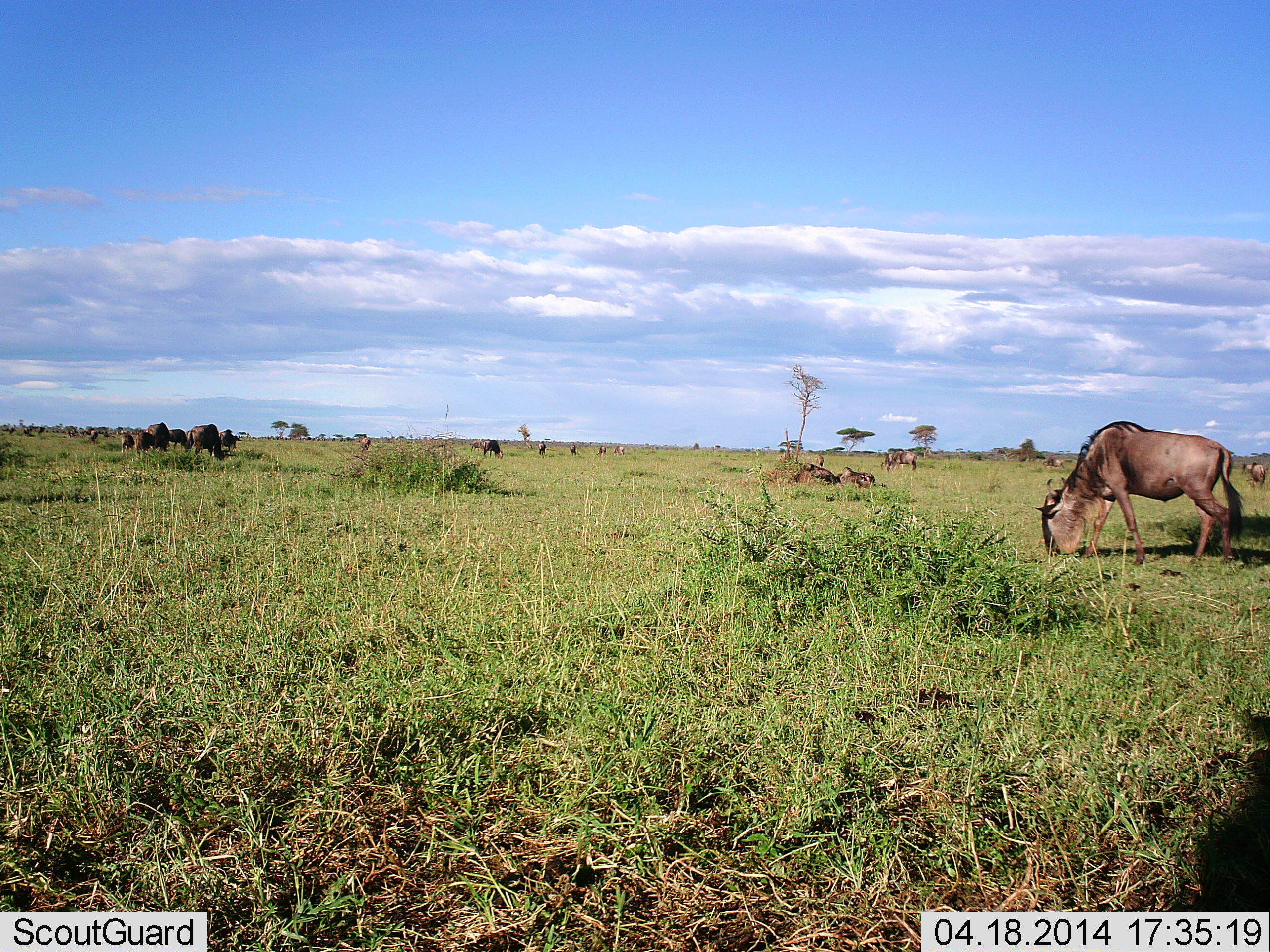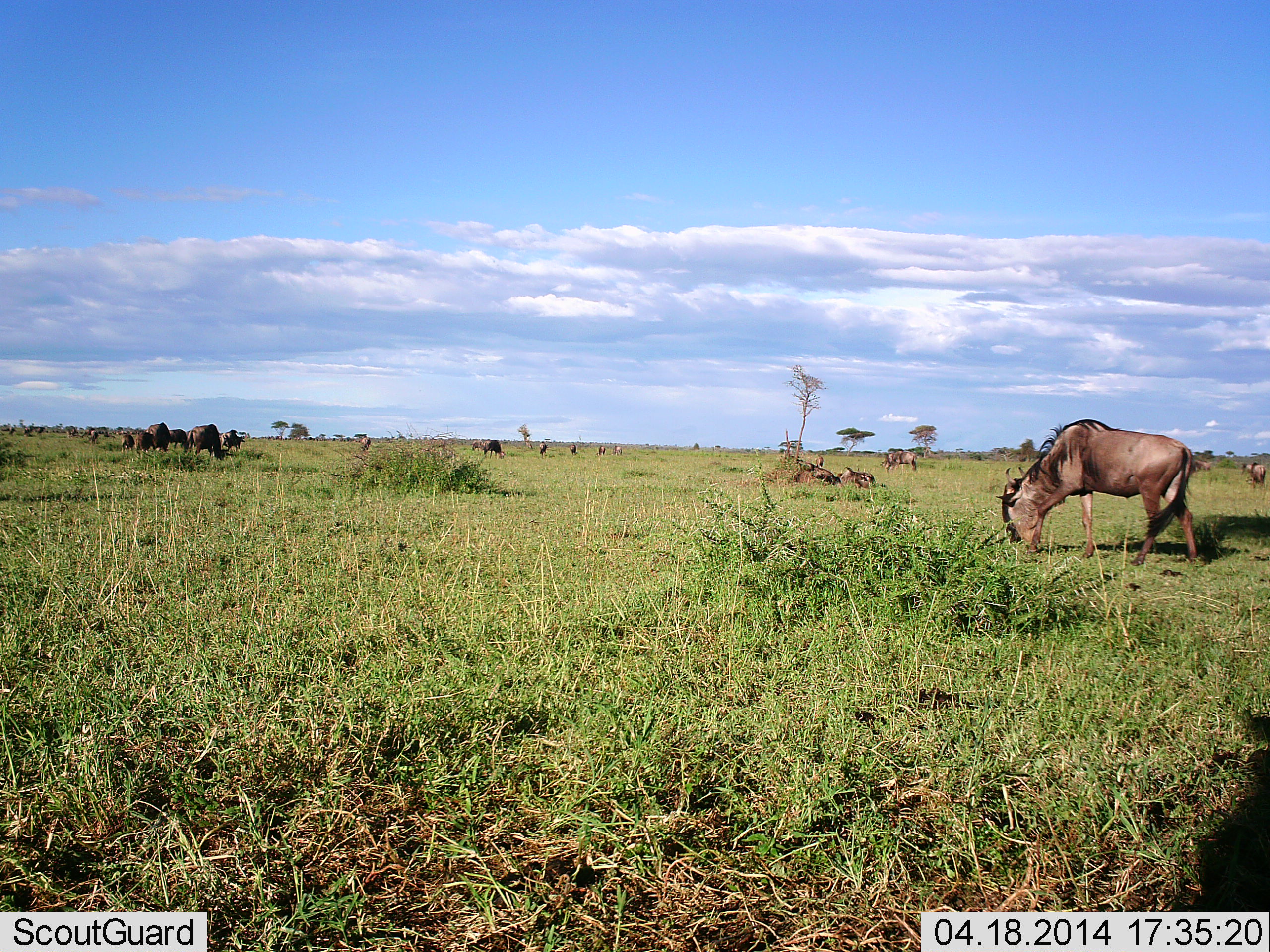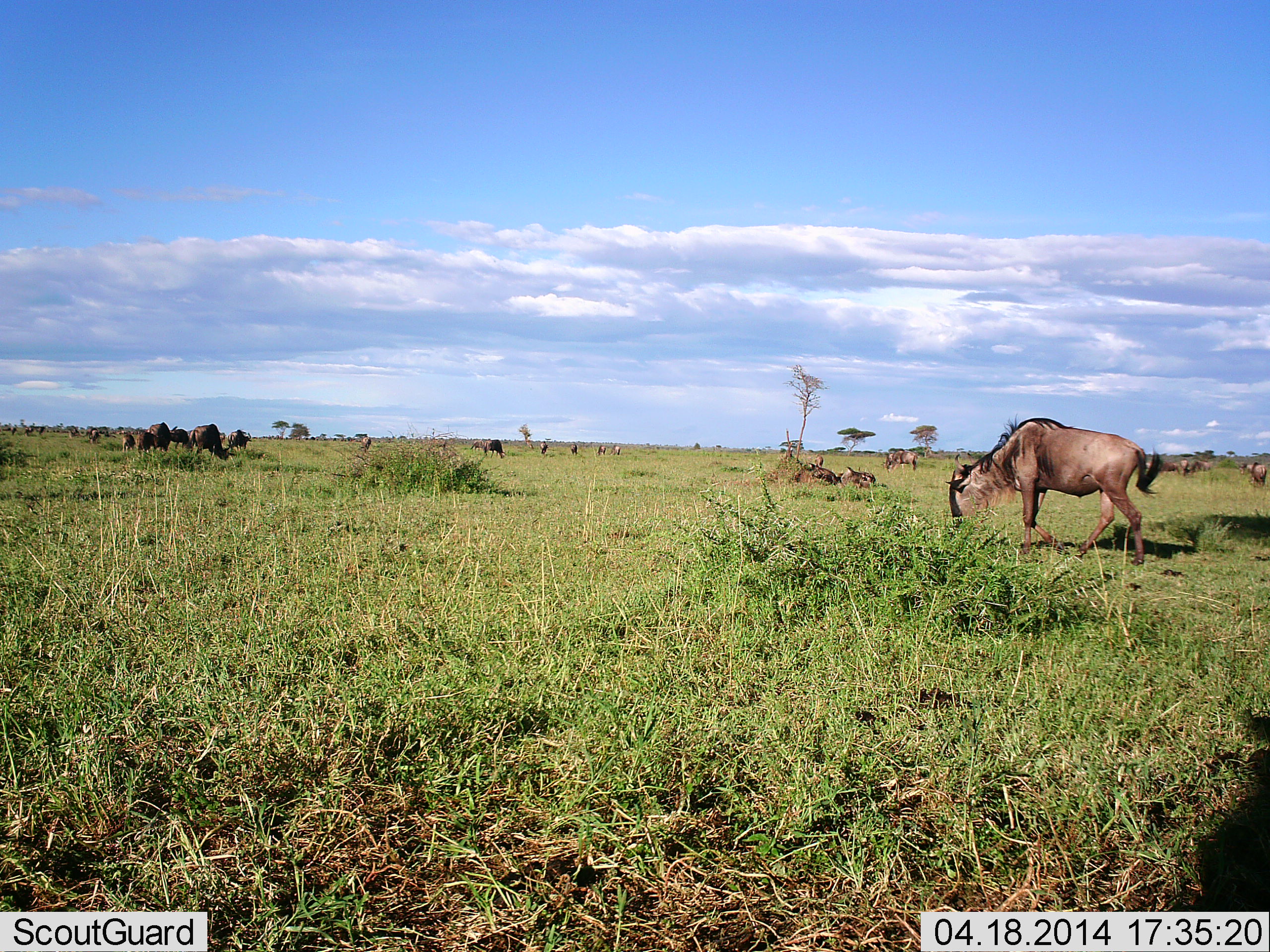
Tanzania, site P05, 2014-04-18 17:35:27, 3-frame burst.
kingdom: Animalia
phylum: Chordata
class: Mammalia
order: Artiodactyla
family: Bovidae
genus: Connochaetes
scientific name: Connochaetes taurinus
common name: blue wildebeest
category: wildebeest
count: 11-50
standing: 20%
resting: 50%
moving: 40%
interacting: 30%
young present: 0%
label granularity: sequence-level